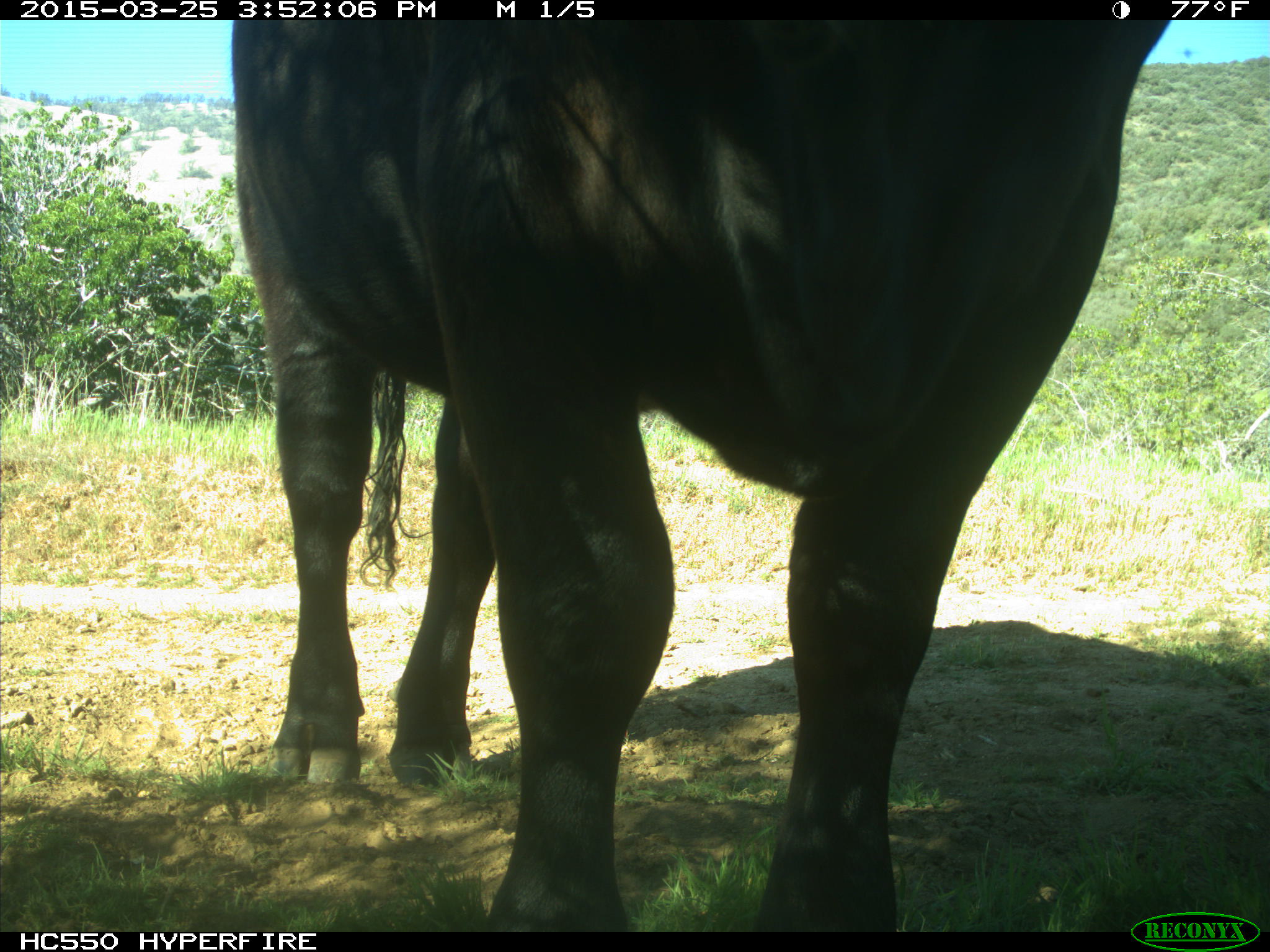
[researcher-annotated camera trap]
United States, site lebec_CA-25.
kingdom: Animalia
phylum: Chordata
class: Mammalia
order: Artiodactyla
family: Bovidae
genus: Bos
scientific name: Bos taurus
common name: domestic cow